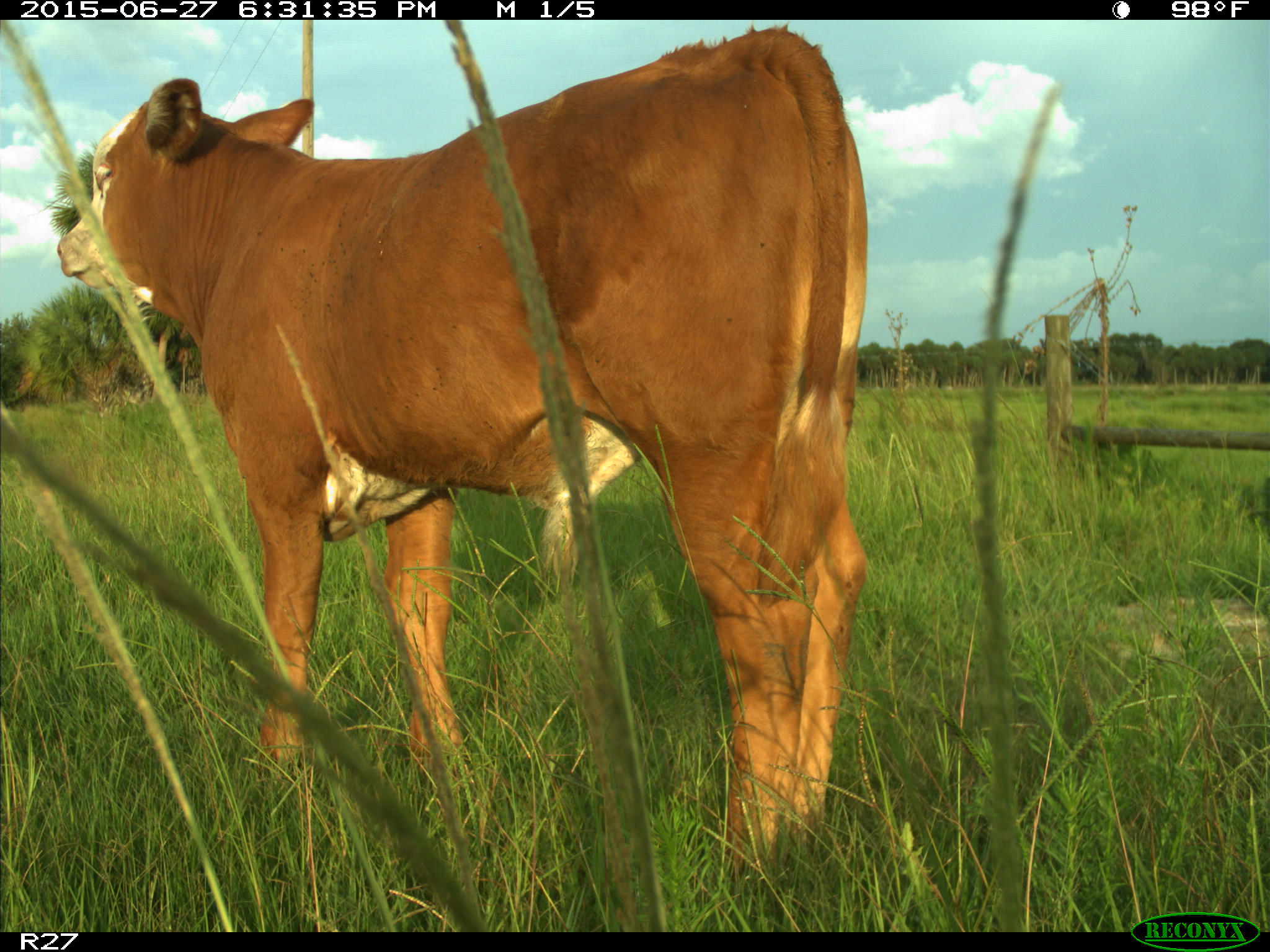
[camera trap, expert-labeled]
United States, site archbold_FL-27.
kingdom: Animalia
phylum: Chordata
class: Mammalia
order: Artiodactyla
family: Bovidae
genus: Bos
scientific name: Bos taurus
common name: domestic cow